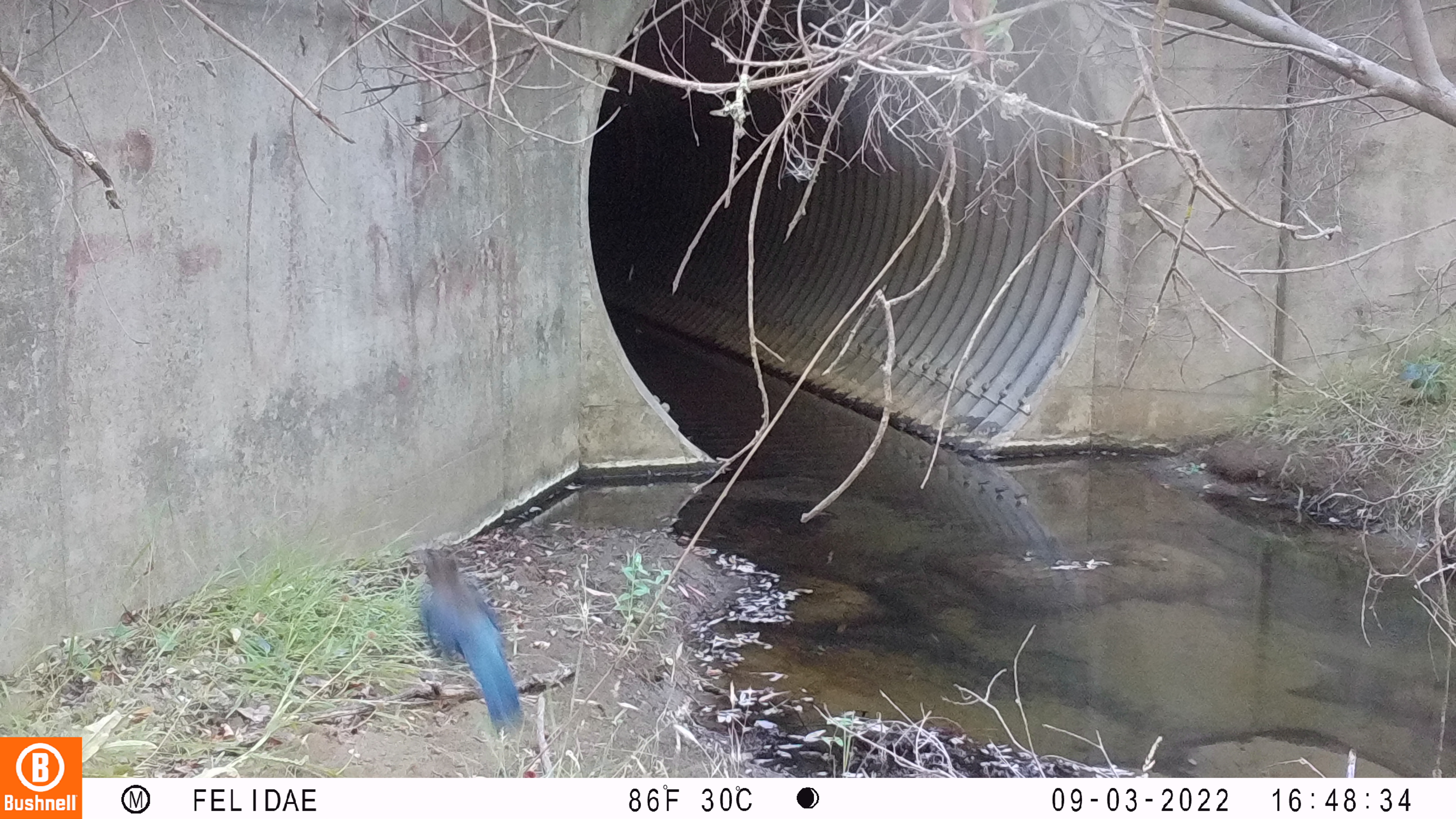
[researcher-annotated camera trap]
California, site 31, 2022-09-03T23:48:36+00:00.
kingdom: Animalia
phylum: Chordata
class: Aves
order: Passeriformes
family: Corvidae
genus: Cyanocitta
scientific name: Cyanocitta stelleri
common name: steller's jay